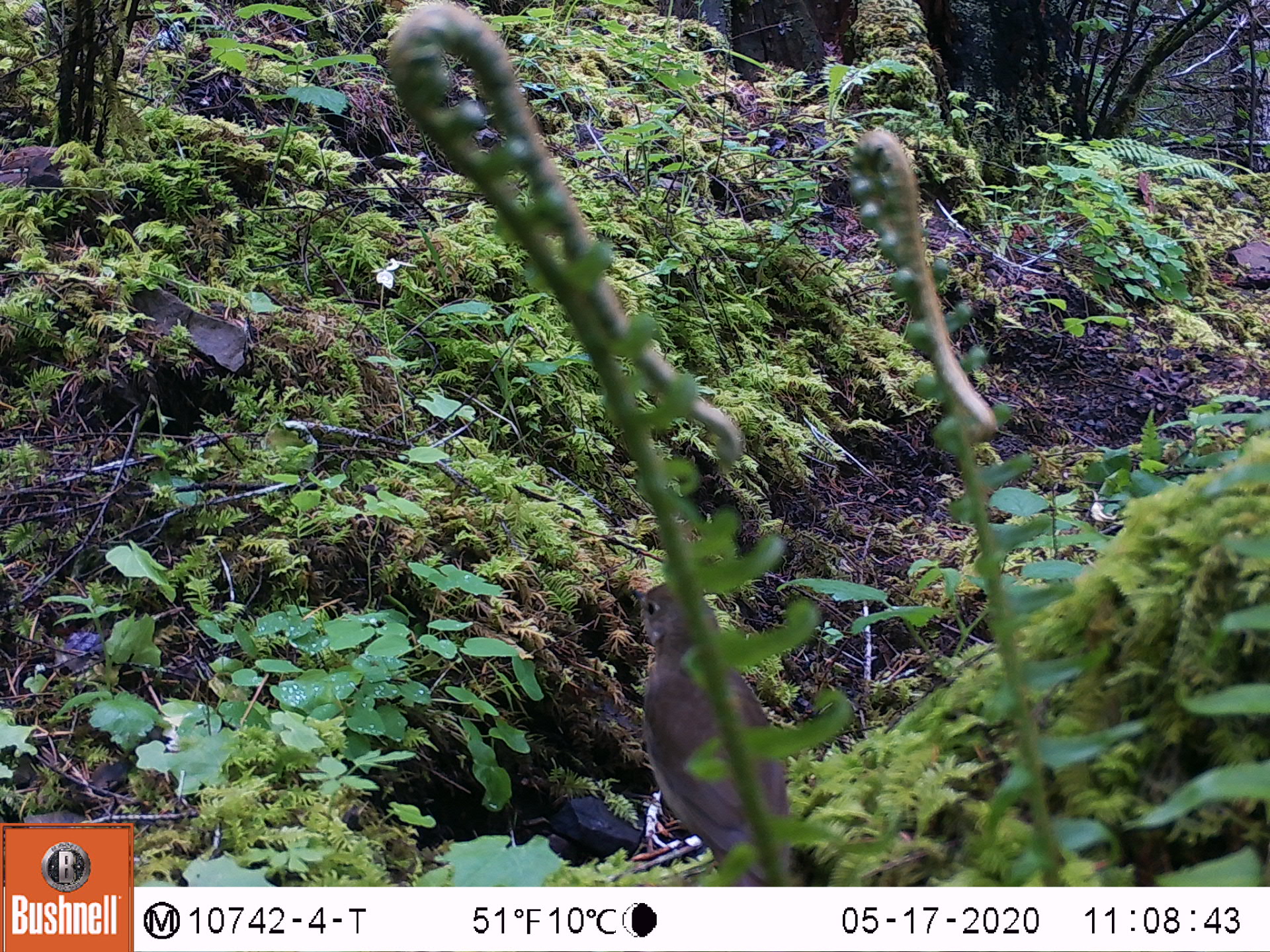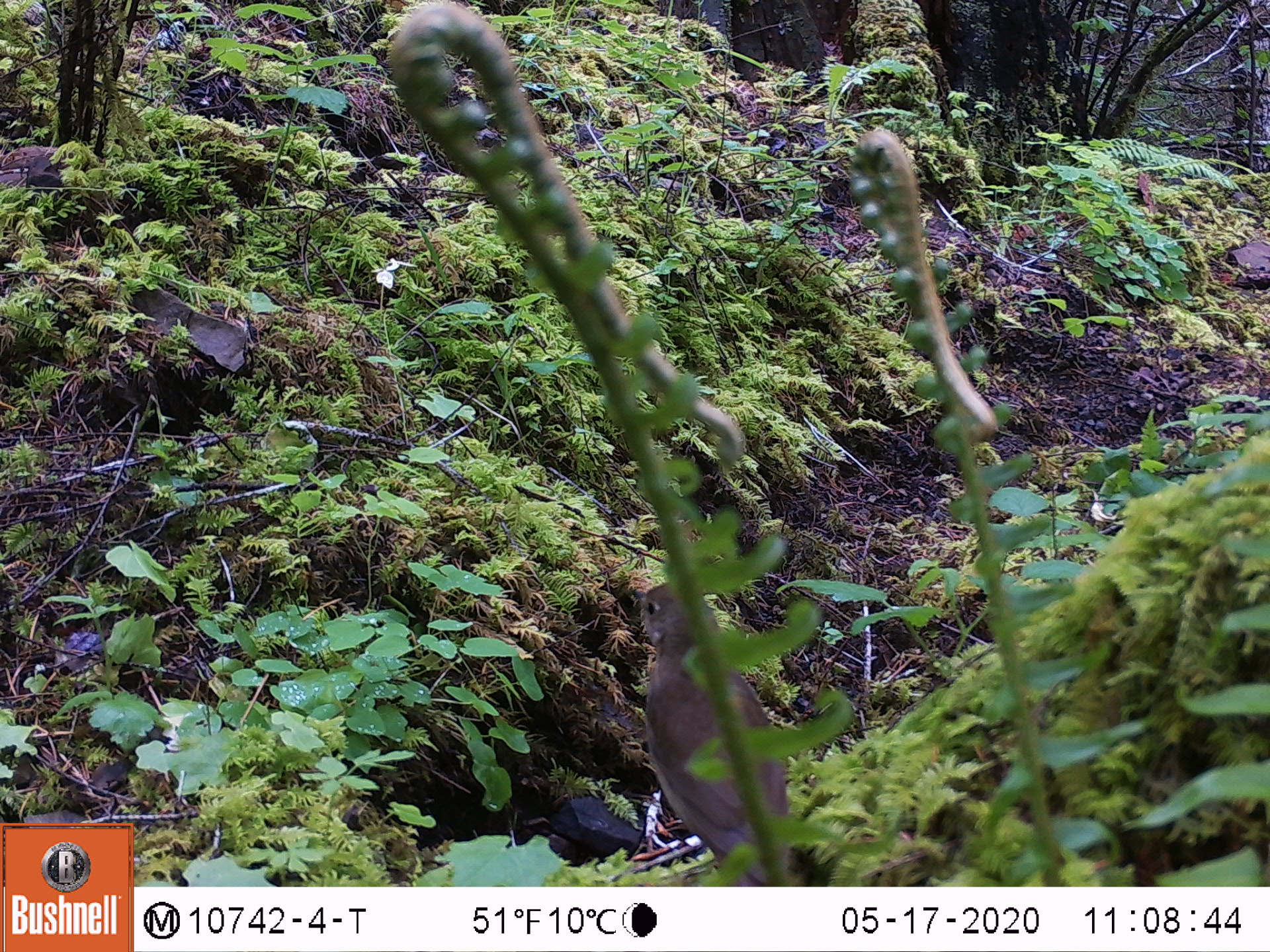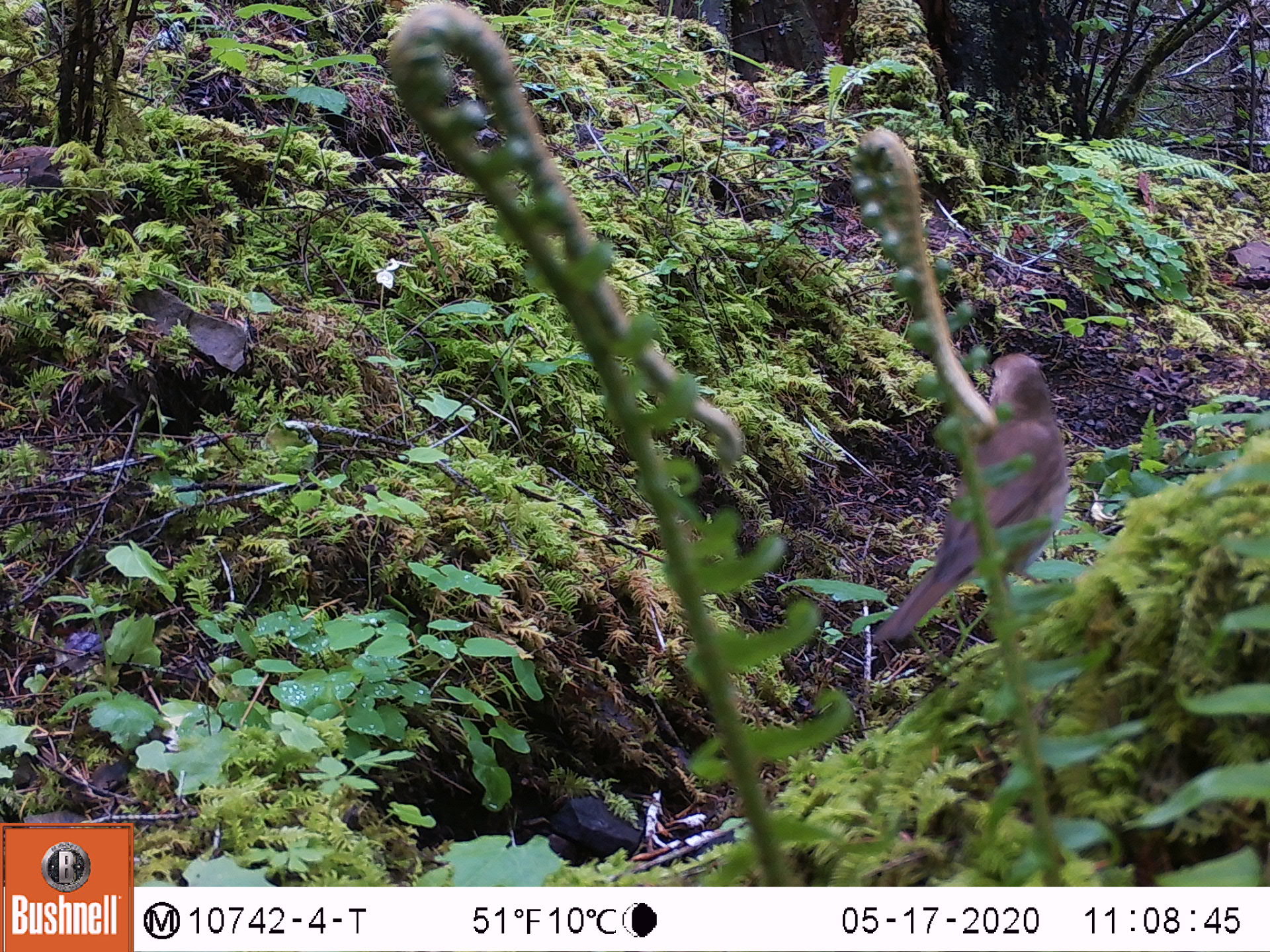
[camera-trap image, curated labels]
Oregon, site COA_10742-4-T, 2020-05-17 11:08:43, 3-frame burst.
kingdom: Animalia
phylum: Chordata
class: Aves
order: Passeriformes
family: Turdidae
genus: Catharus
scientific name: Catharus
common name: brown thrushes and nightingale-thrushes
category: catharus species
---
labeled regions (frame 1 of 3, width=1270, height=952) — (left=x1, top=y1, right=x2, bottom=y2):
catharus species: (left=611, top=563, right=799, bottom=873)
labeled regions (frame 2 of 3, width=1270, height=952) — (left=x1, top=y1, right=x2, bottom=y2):
catharus species: (left=620, top=567, right=832, bottom=880)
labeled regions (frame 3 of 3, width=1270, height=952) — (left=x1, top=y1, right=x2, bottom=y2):
catharus species: (left=867, top=346, right=1076, bottom=646)